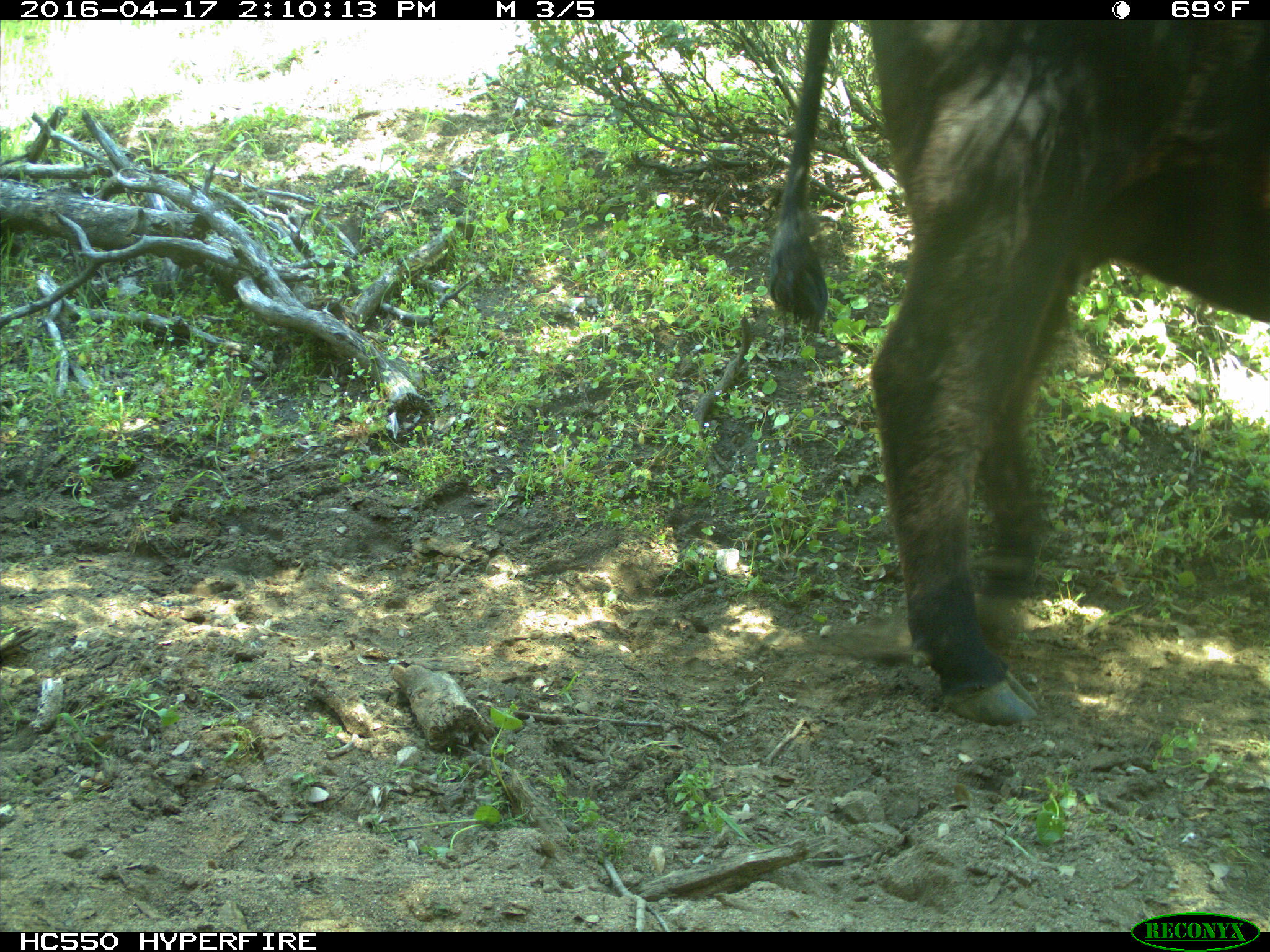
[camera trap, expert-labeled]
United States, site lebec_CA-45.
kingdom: Animalia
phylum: Chordata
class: Mammalia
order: Artiodactyla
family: Bovidae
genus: Bos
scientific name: Bos taurus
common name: domestic cow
Bos taurus (domestic cow).